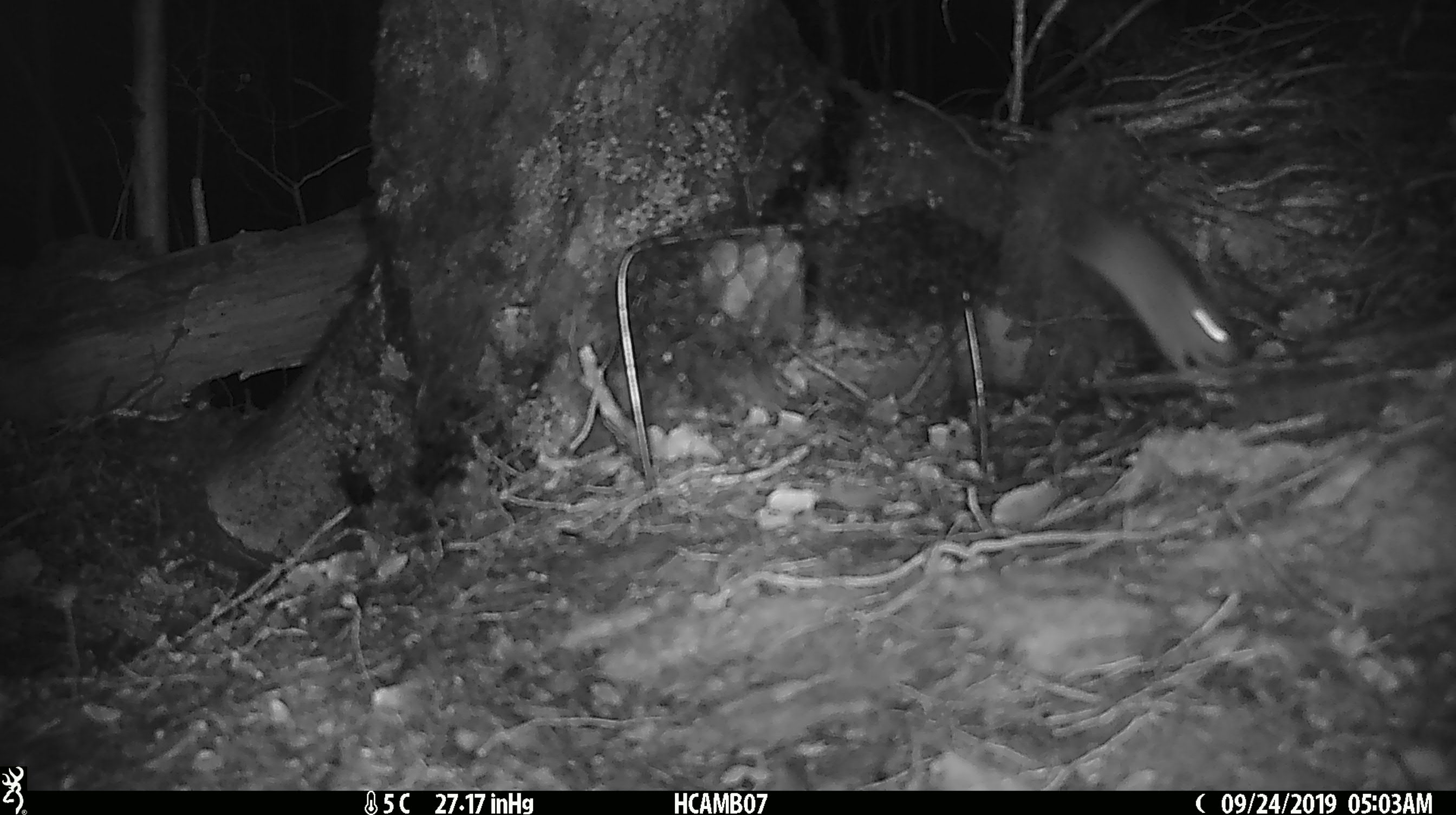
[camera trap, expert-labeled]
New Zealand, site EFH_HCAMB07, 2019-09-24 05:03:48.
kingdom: Animalia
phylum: Chordata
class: Mammalia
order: Rodentia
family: Muridae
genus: Mus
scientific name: Mus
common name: mouse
Mouse (Mus).